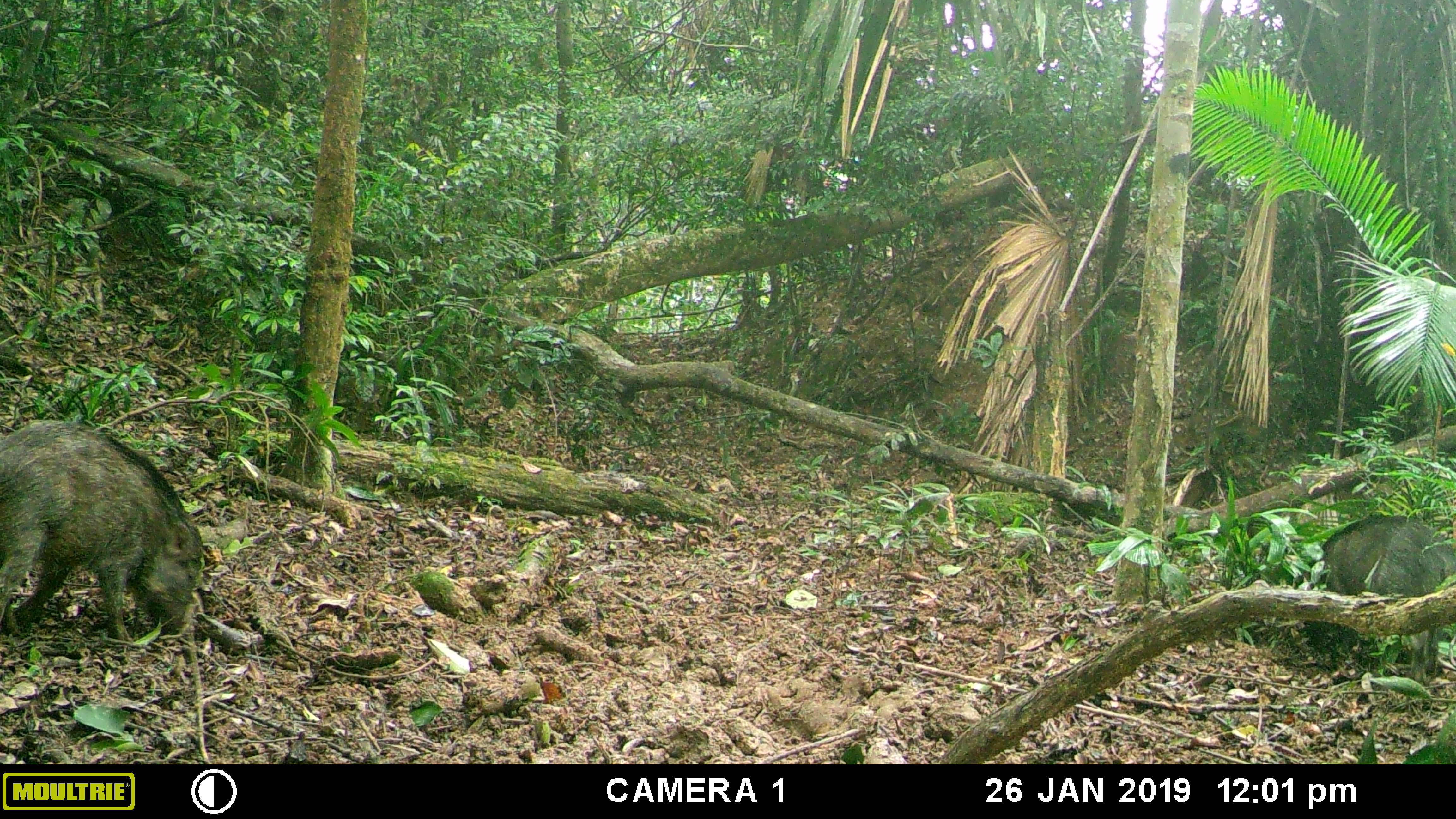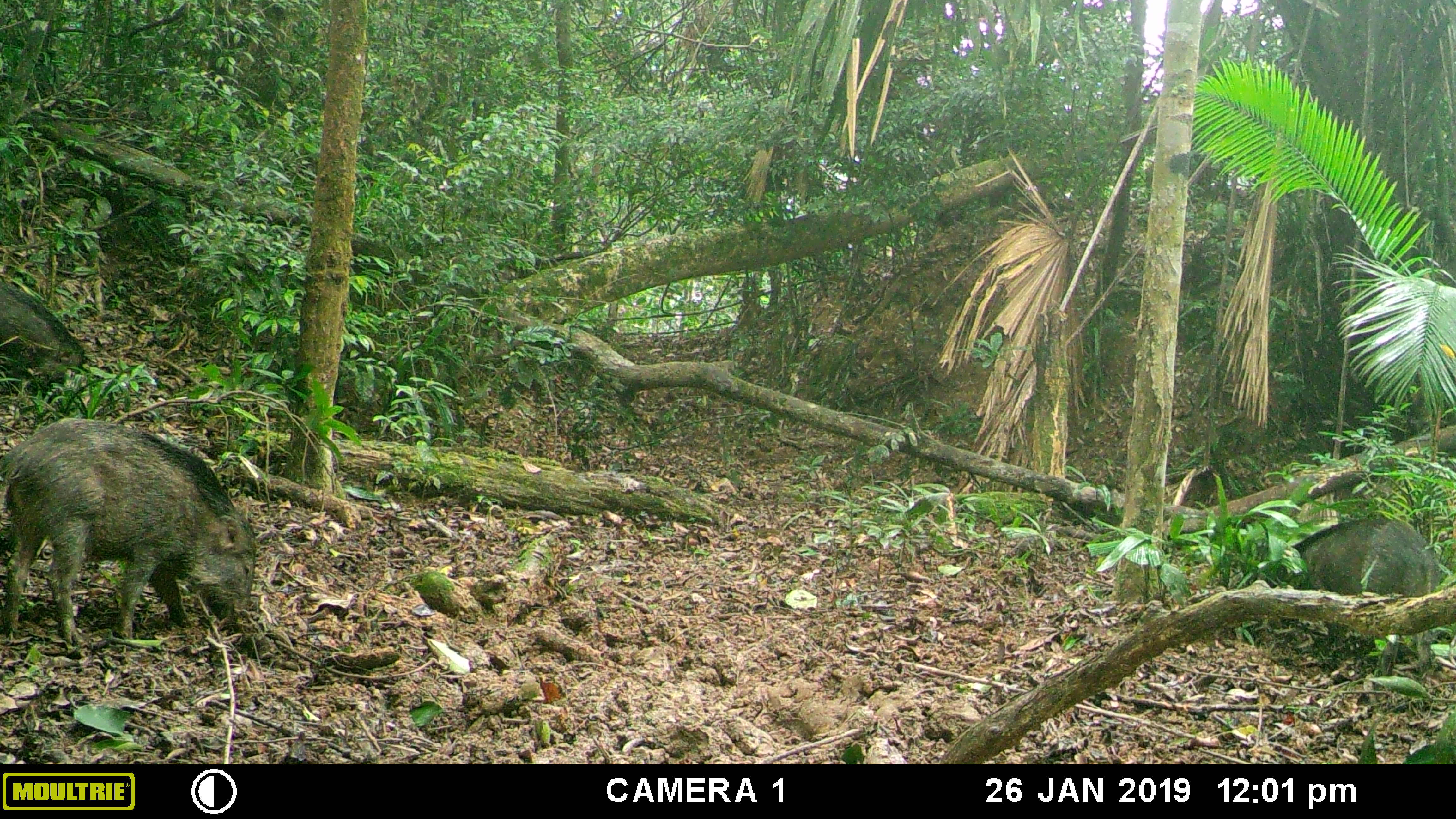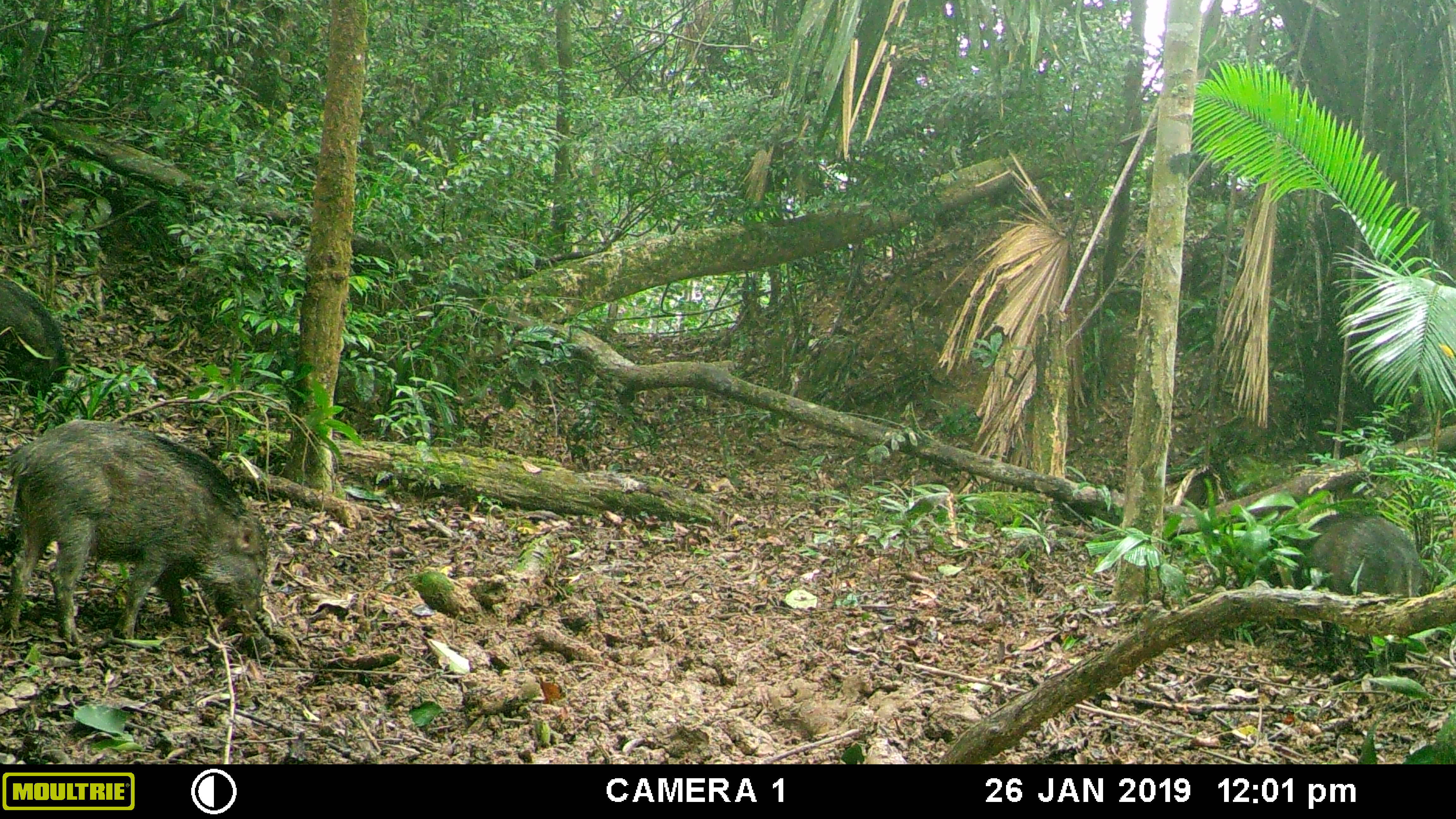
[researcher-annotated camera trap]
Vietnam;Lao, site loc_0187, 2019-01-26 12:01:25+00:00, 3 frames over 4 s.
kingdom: Animalia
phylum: Chordata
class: Mammalia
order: Artiodactyla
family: Suidae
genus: Sus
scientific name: Sus scrofa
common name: eurasian wild pig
Eurasian wild pig (Sus scrofa). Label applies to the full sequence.